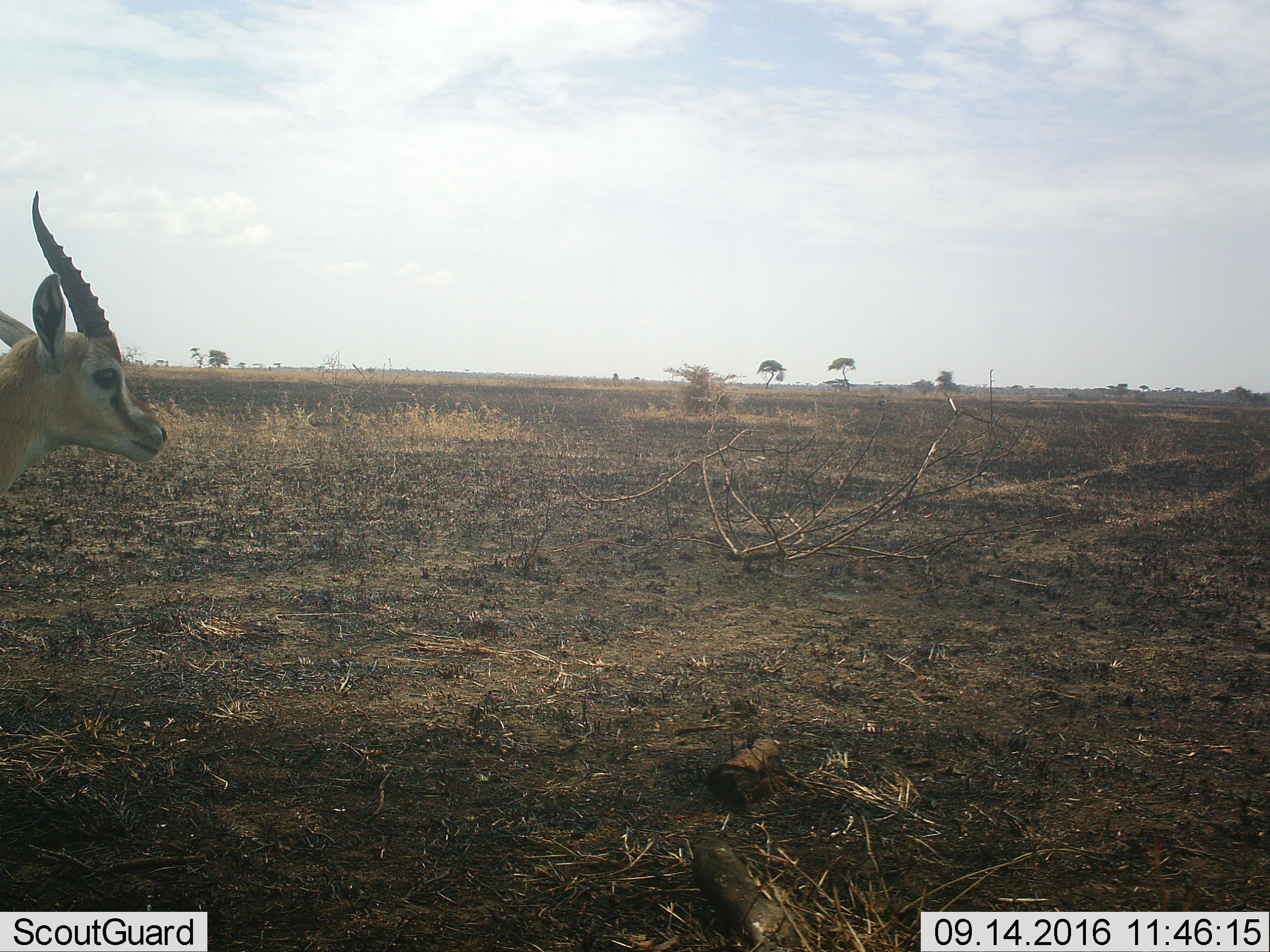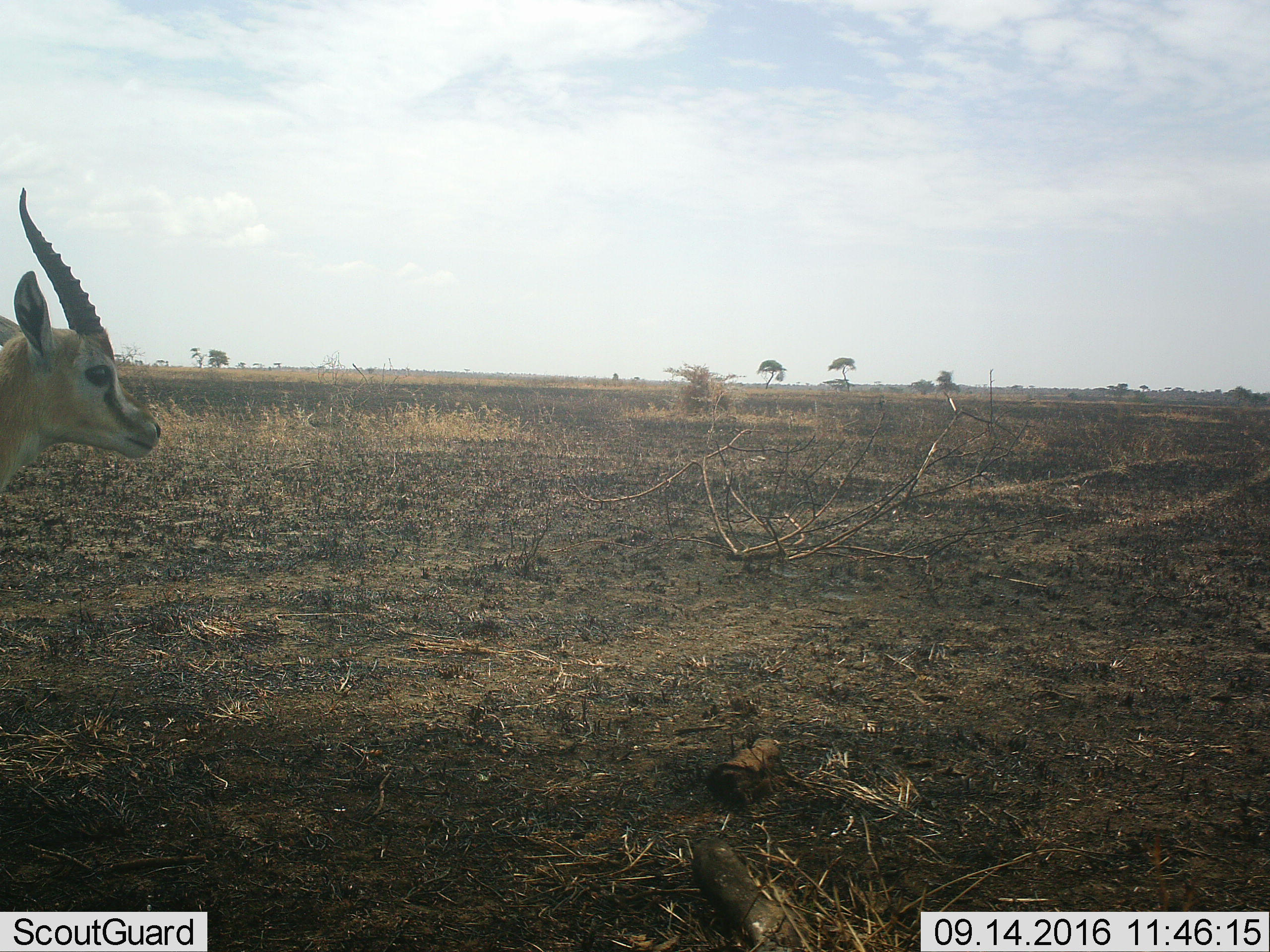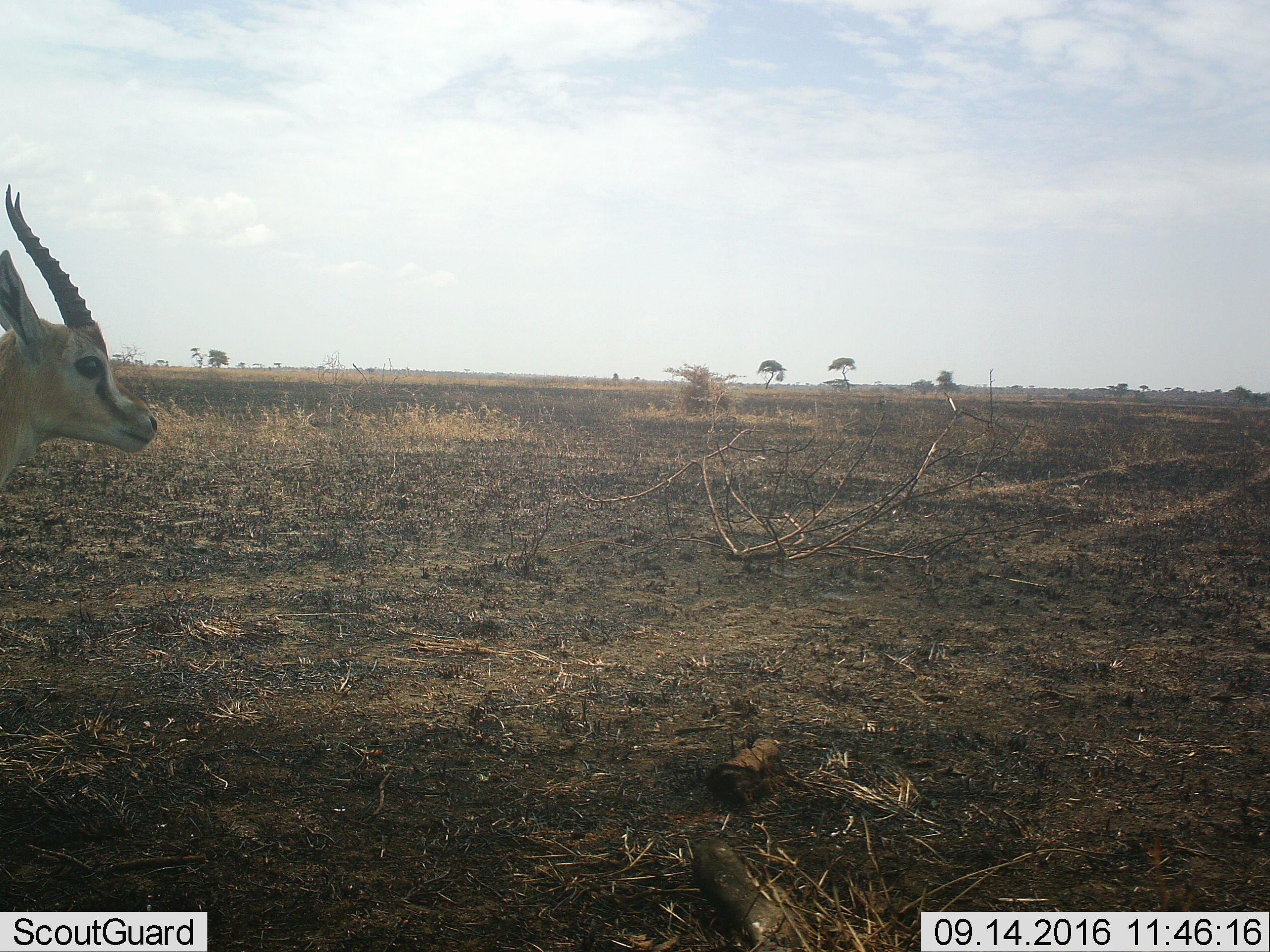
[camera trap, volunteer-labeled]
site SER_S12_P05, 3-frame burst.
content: unidentified animal